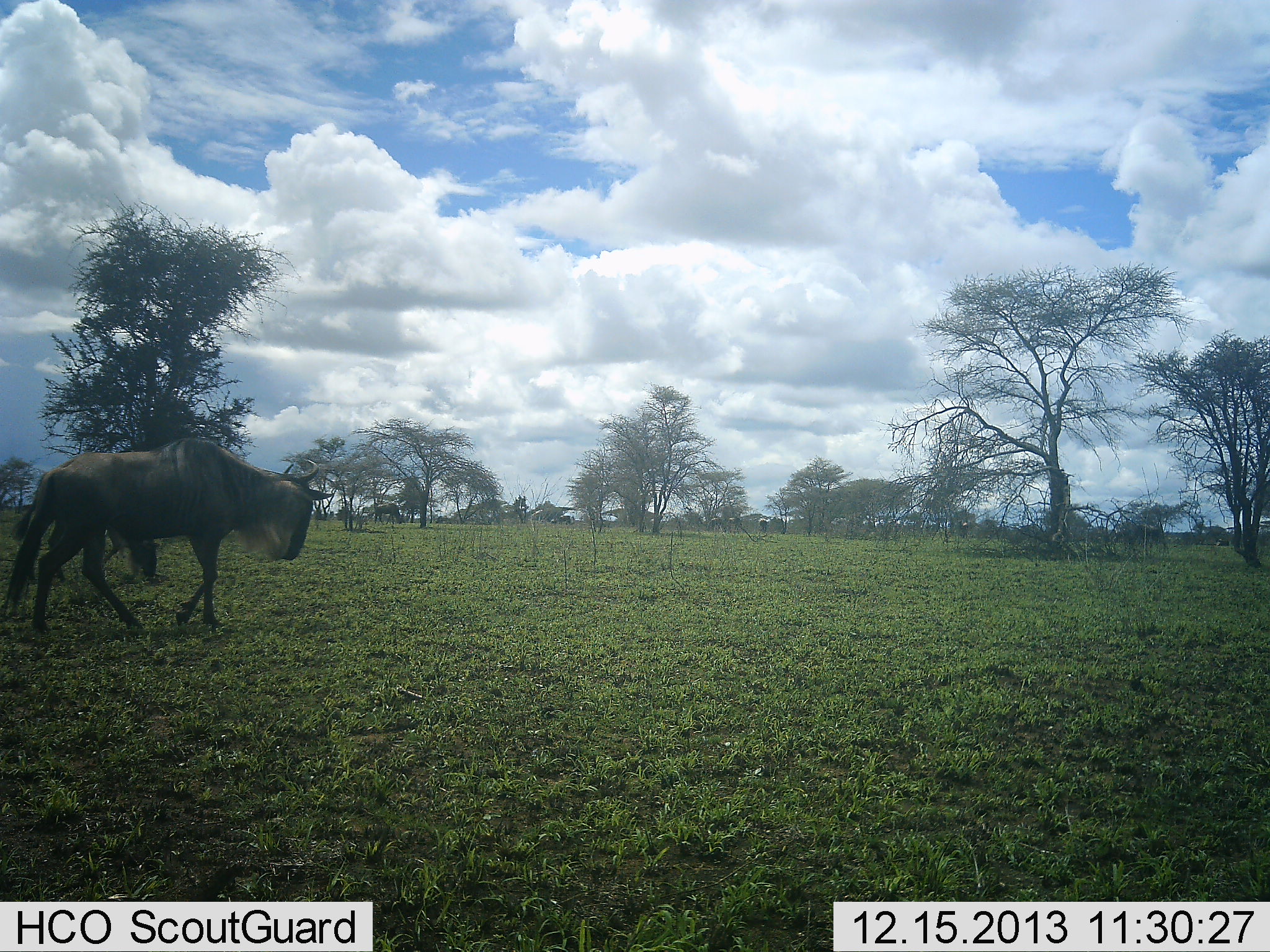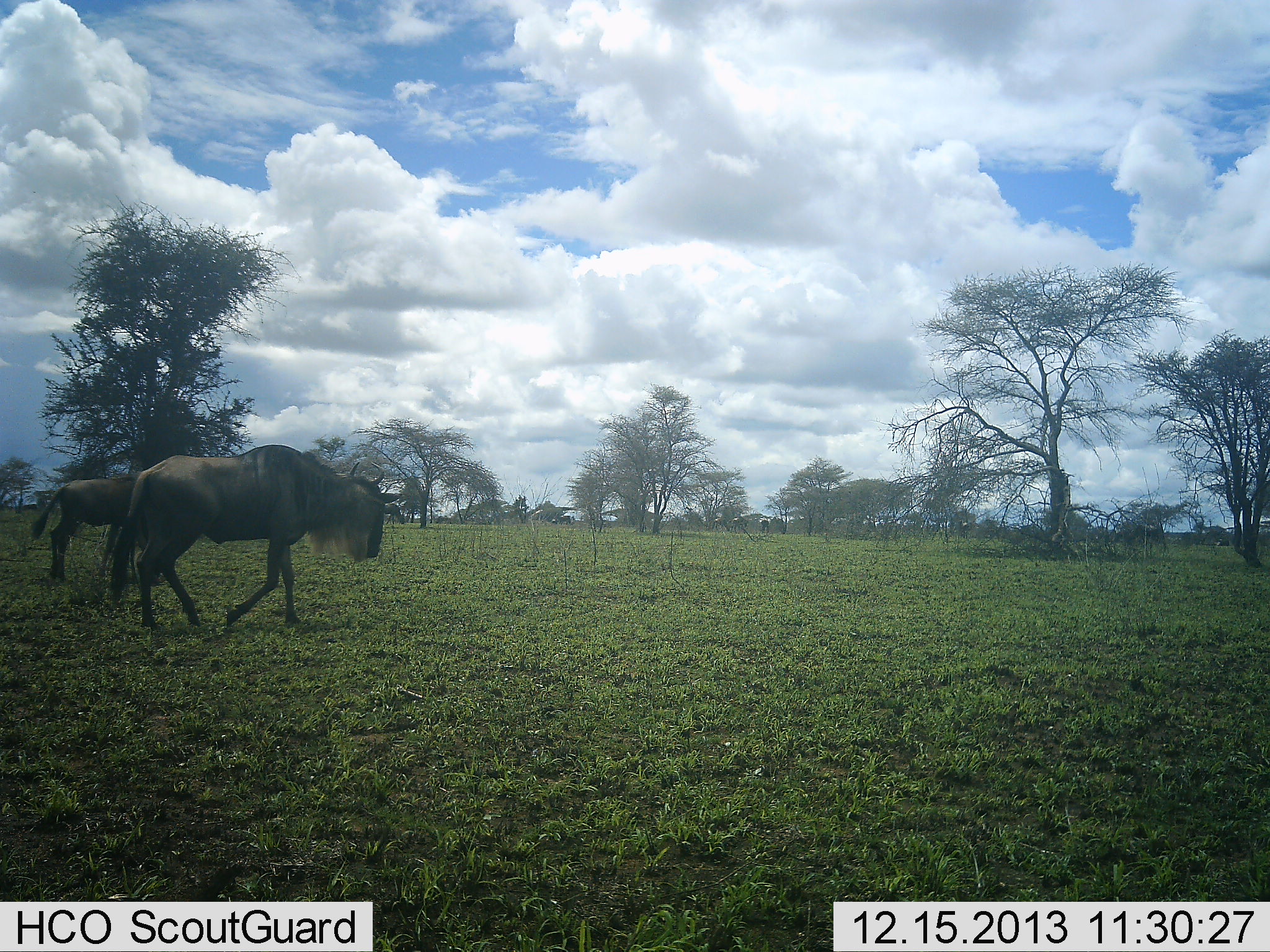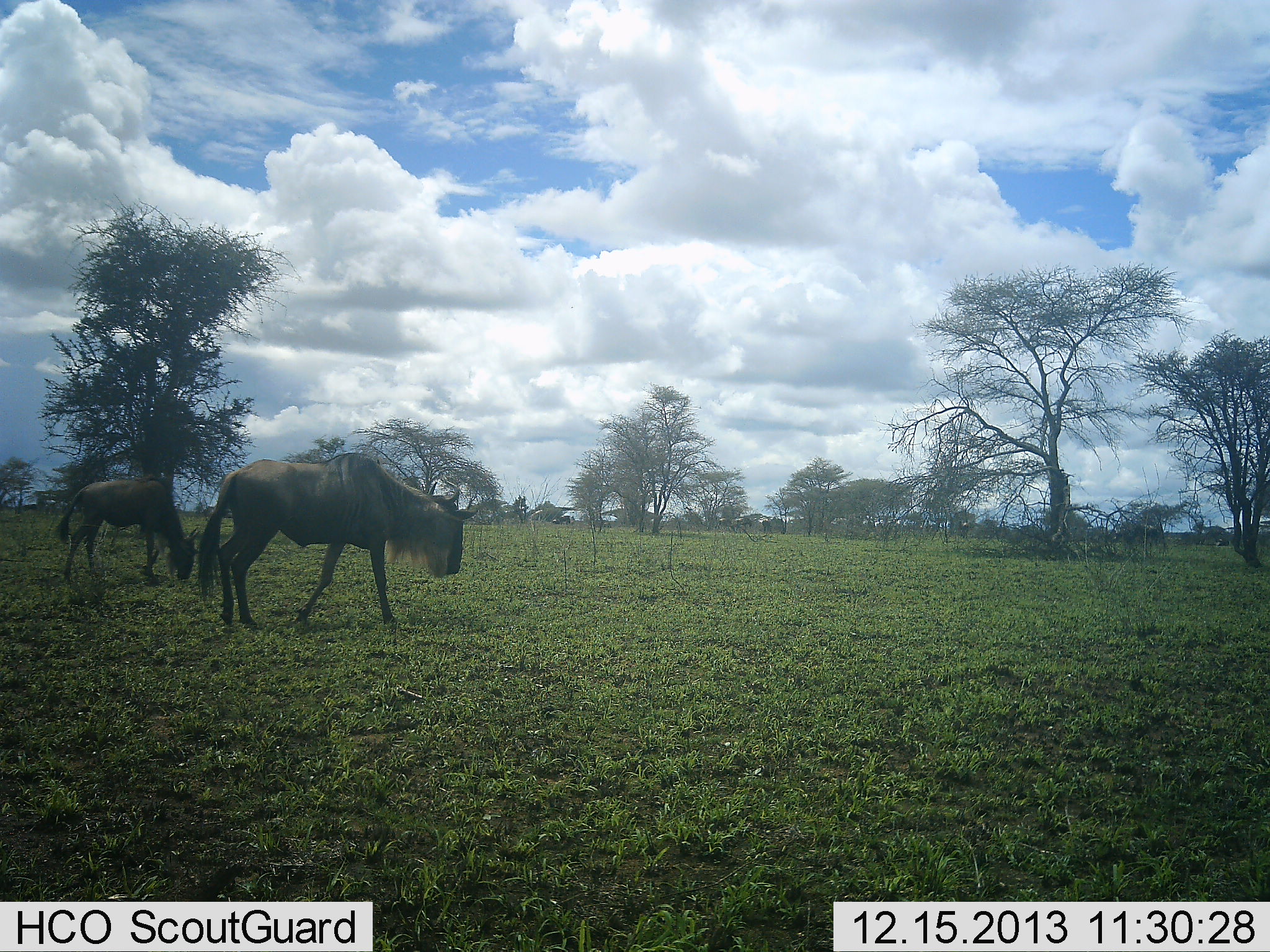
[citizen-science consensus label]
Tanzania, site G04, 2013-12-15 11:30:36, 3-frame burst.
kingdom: Animalia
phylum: Chordata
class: Mammalia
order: Artiodactyla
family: Bovidae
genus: Connochaetes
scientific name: Connochaetes taurinus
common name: blue wildebeest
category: wildebeest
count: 2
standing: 10%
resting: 0%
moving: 100%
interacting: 0%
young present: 10%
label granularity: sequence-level